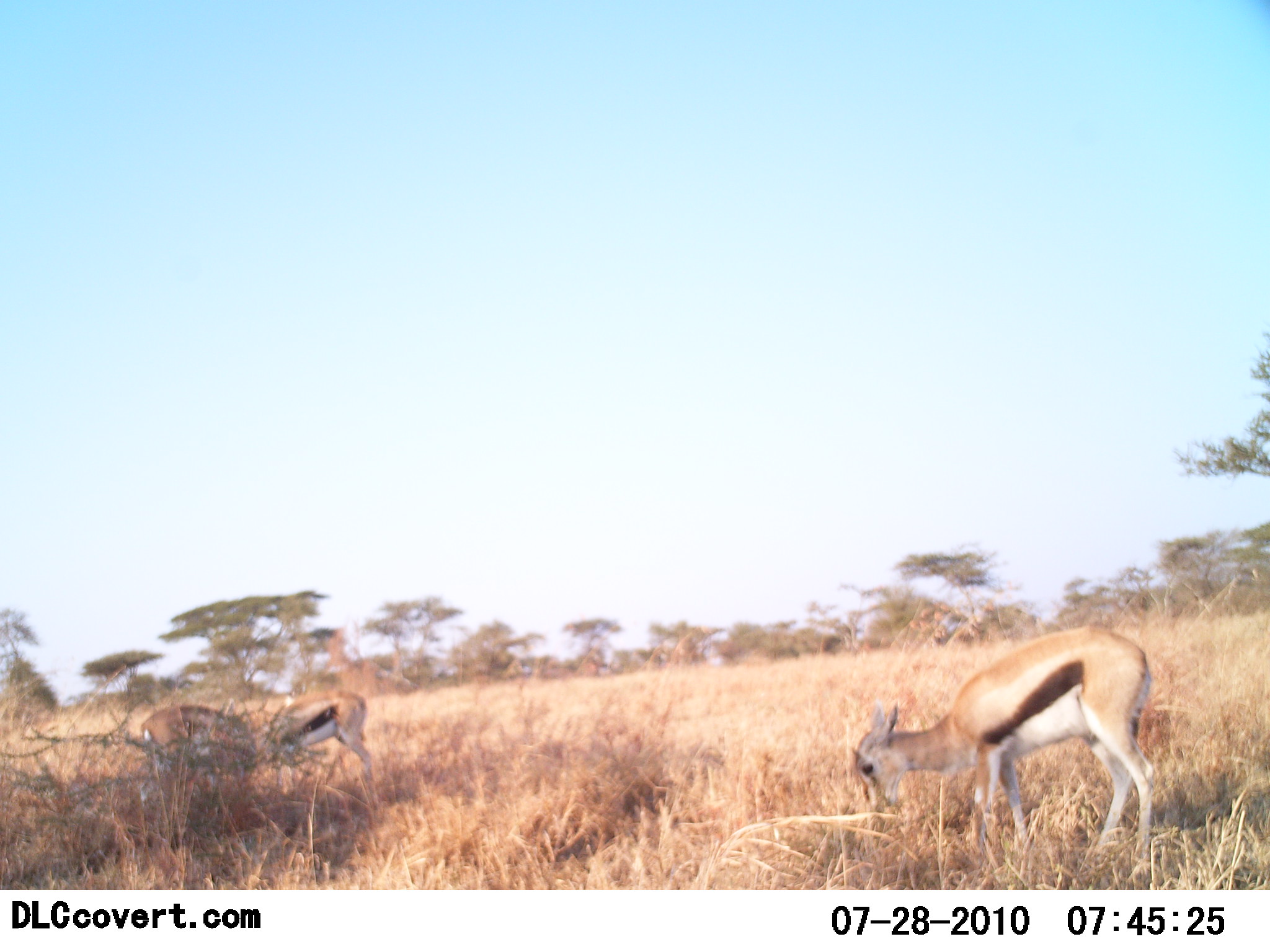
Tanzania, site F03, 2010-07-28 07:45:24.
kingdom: Animalia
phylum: Chordata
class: Mammalia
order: Artiodactyla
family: Bovidae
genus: Eudorcas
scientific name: Eudorcas thomsonii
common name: thomson's gazelle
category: gazellethomsons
Gazellethomsons (thomson's gazelle) (Eudorcas thomsonii), count 3. Behavior (volunteer vote fractions): standing 18%, resting 0%, moving 0%, interacting 0%. Young present (vote fraction): 24%. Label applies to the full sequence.